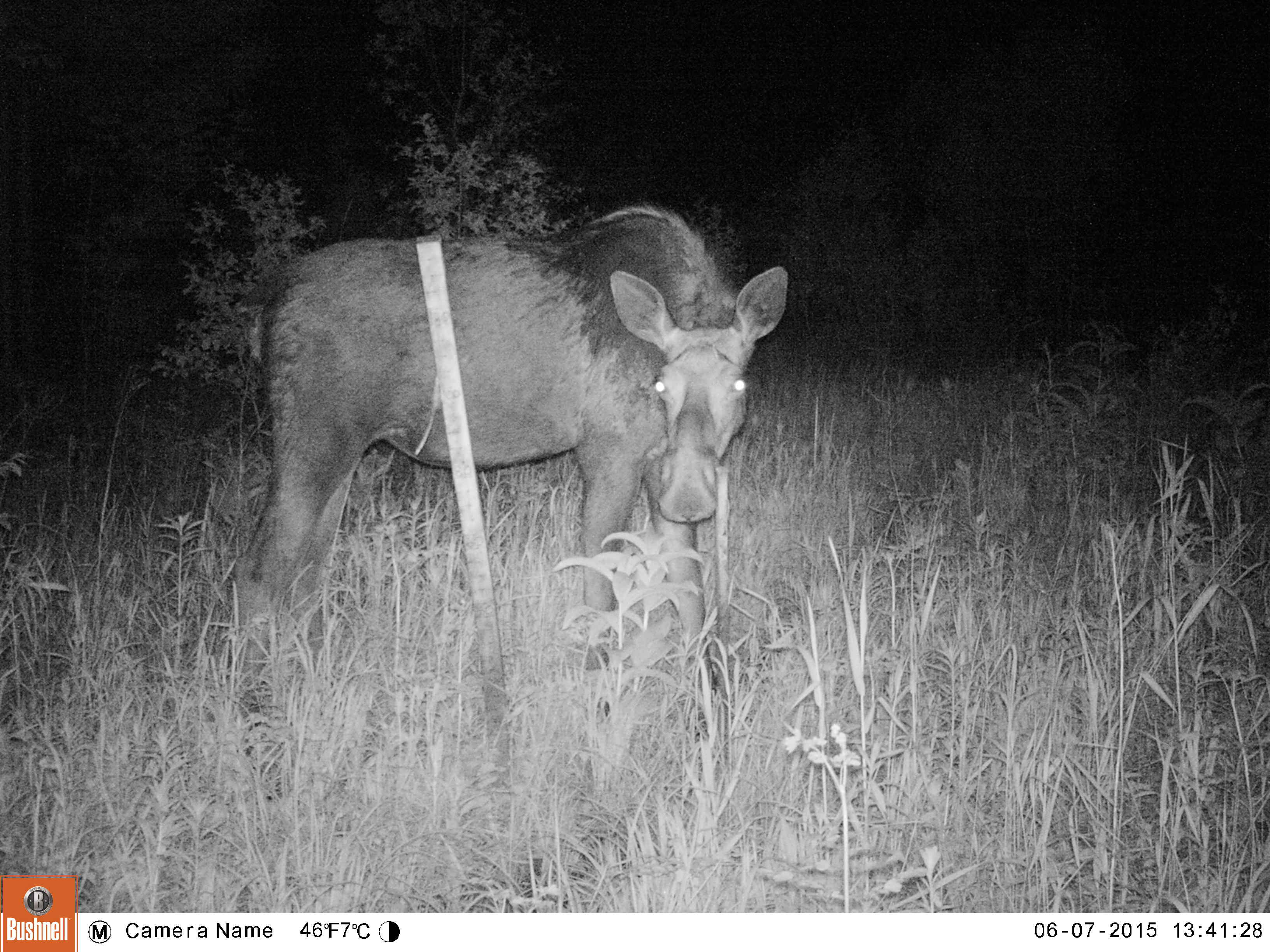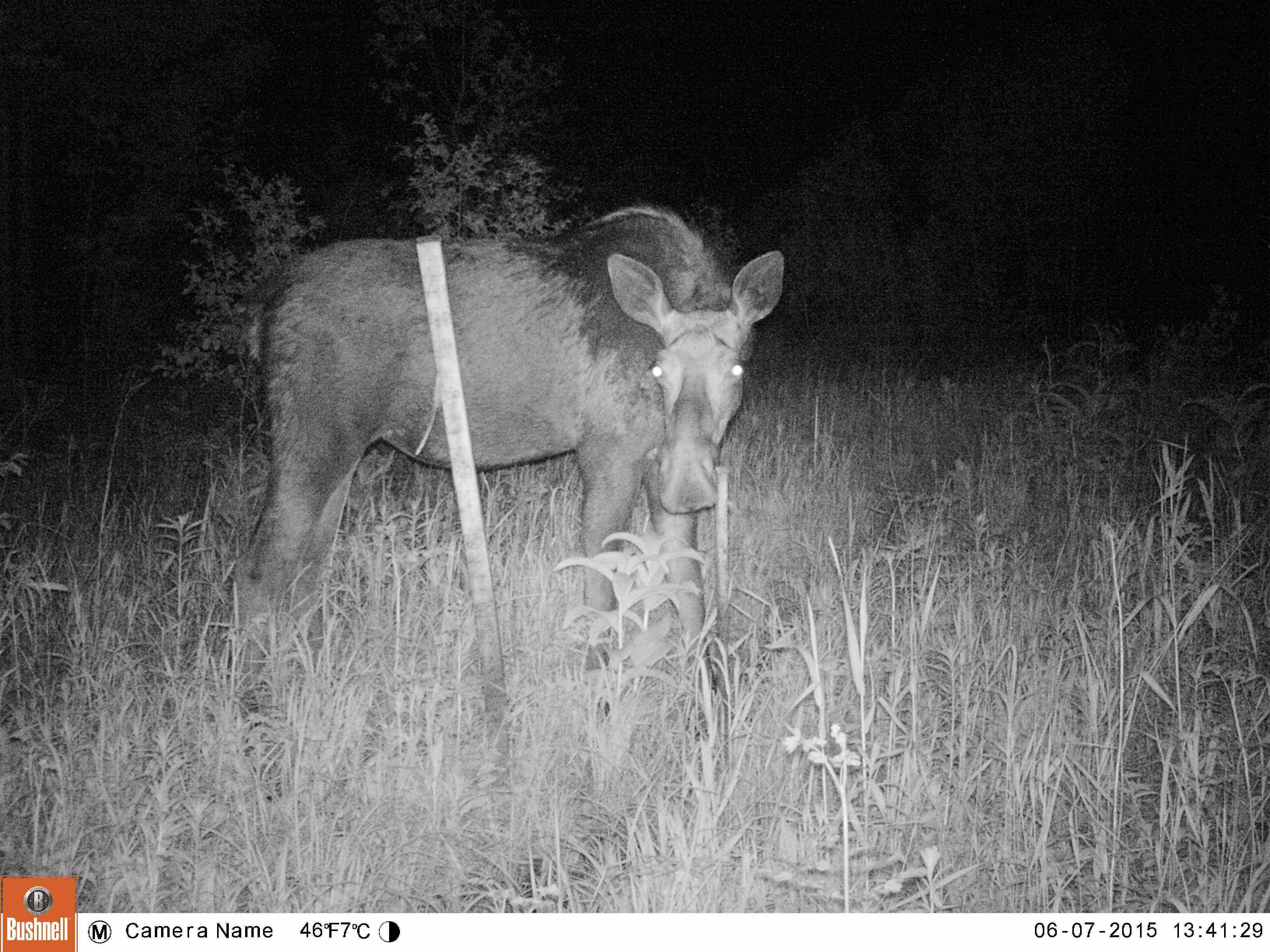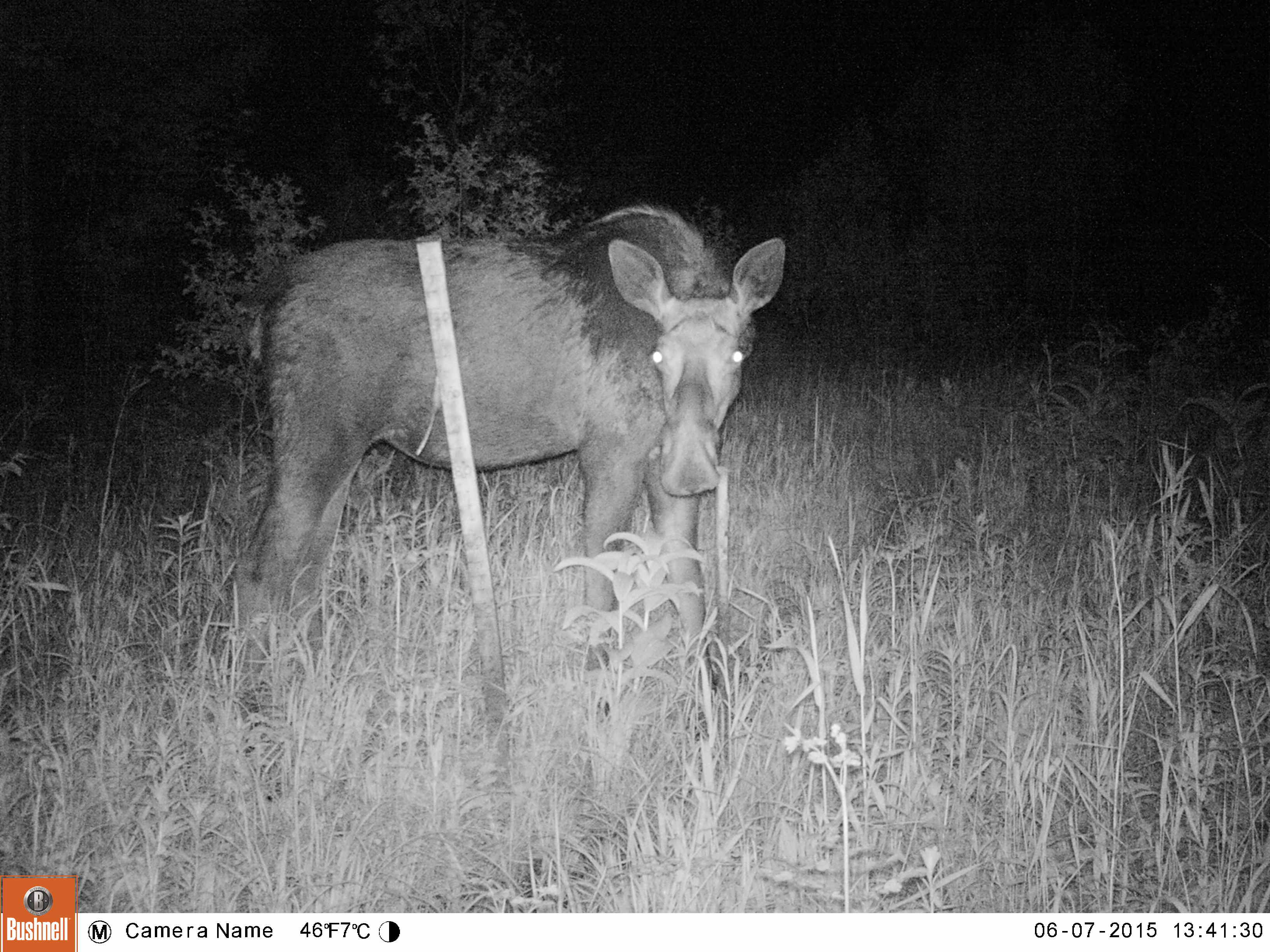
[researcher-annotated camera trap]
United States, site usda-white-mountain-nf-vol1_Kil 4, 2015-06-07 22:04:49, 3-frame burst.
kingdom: Animalia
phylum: Chordata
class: Mammalia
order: Artiodactyla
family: Cervidae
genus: Alces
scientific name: Alces alces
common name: moose